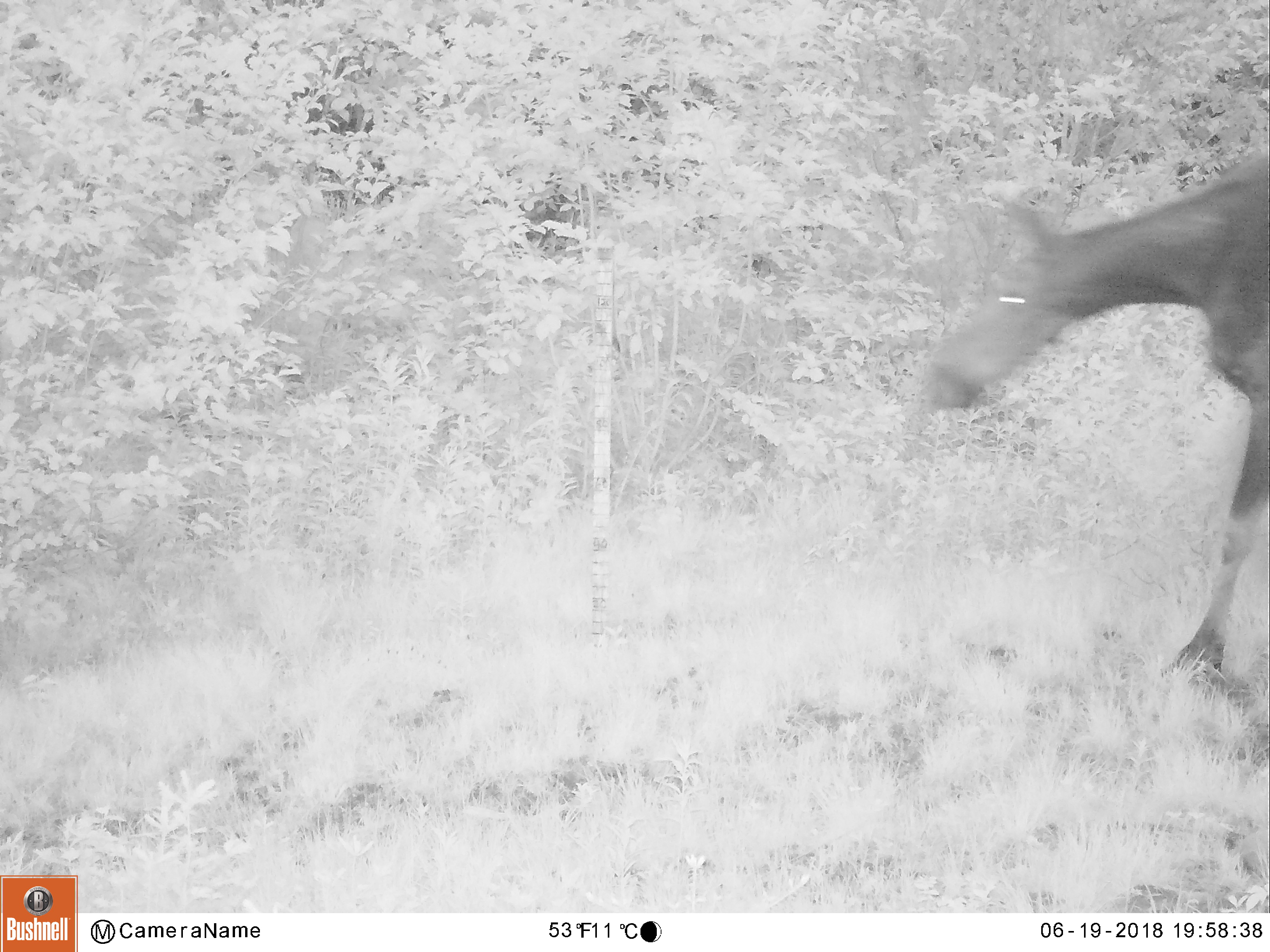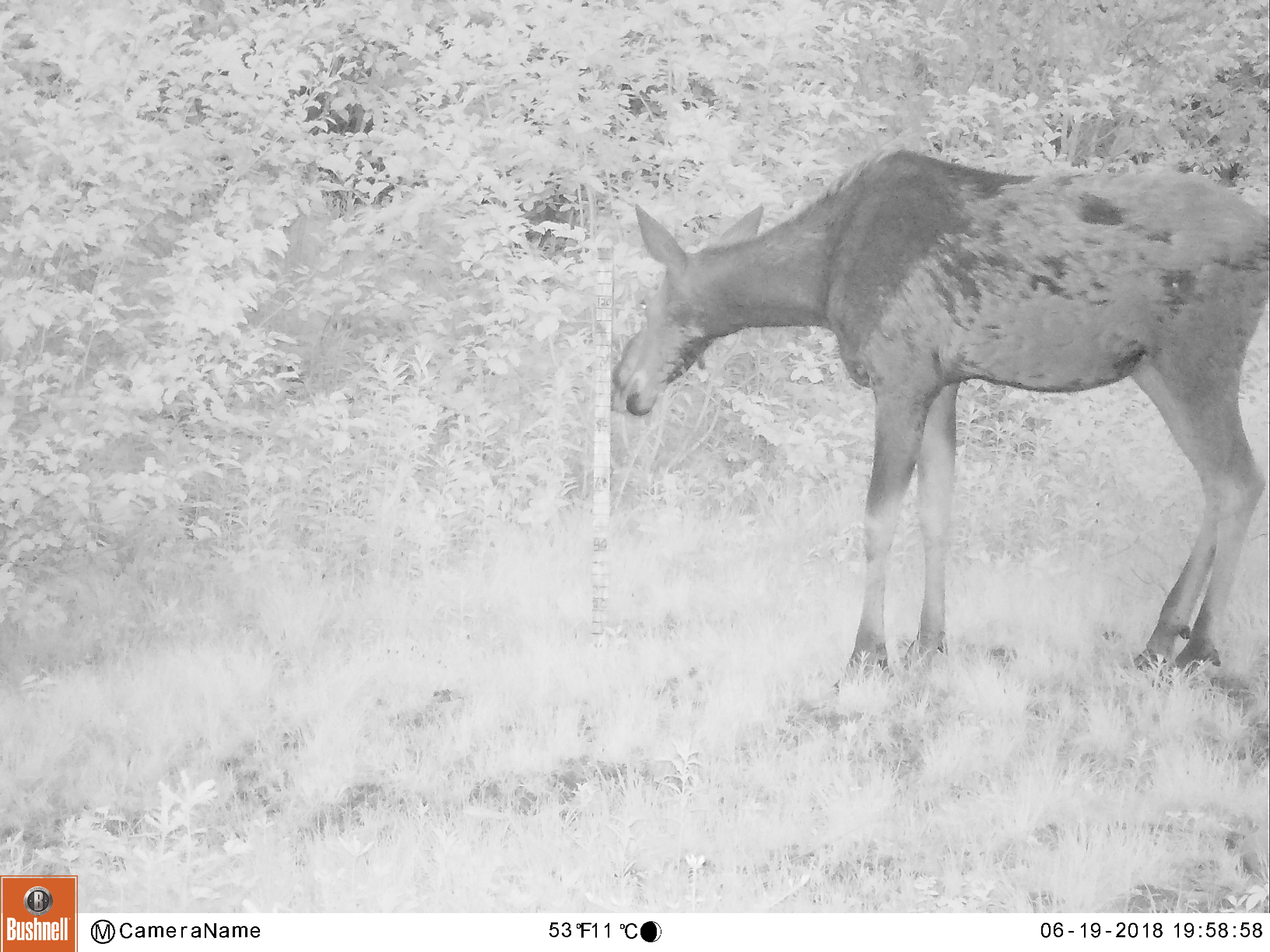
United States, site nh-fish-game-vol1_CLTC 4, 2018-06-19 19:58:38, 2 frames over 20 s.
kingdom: Animalia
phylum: Chordata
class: Mammalia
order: Artiodactyla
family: Cervidae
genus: Alces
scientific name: Alces alces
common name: moose